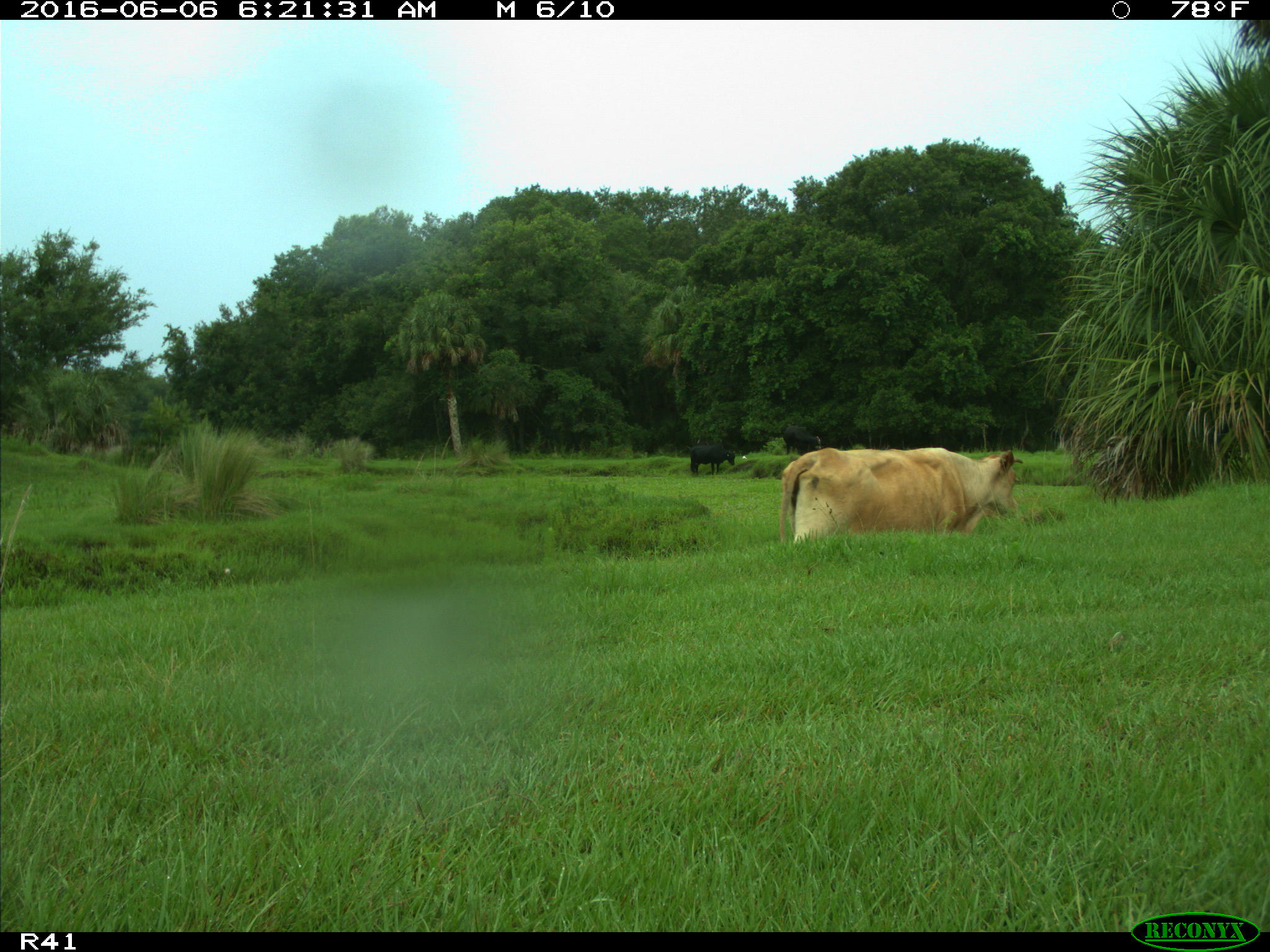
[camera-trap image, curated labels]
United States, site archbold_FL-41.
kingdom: Animalia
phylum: Chordata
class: Mammalia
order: Artiodactyla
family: Bovidae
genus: Bos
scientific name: Bos taurus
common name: domestic cow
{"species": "Bos taurus (domestic cow)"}